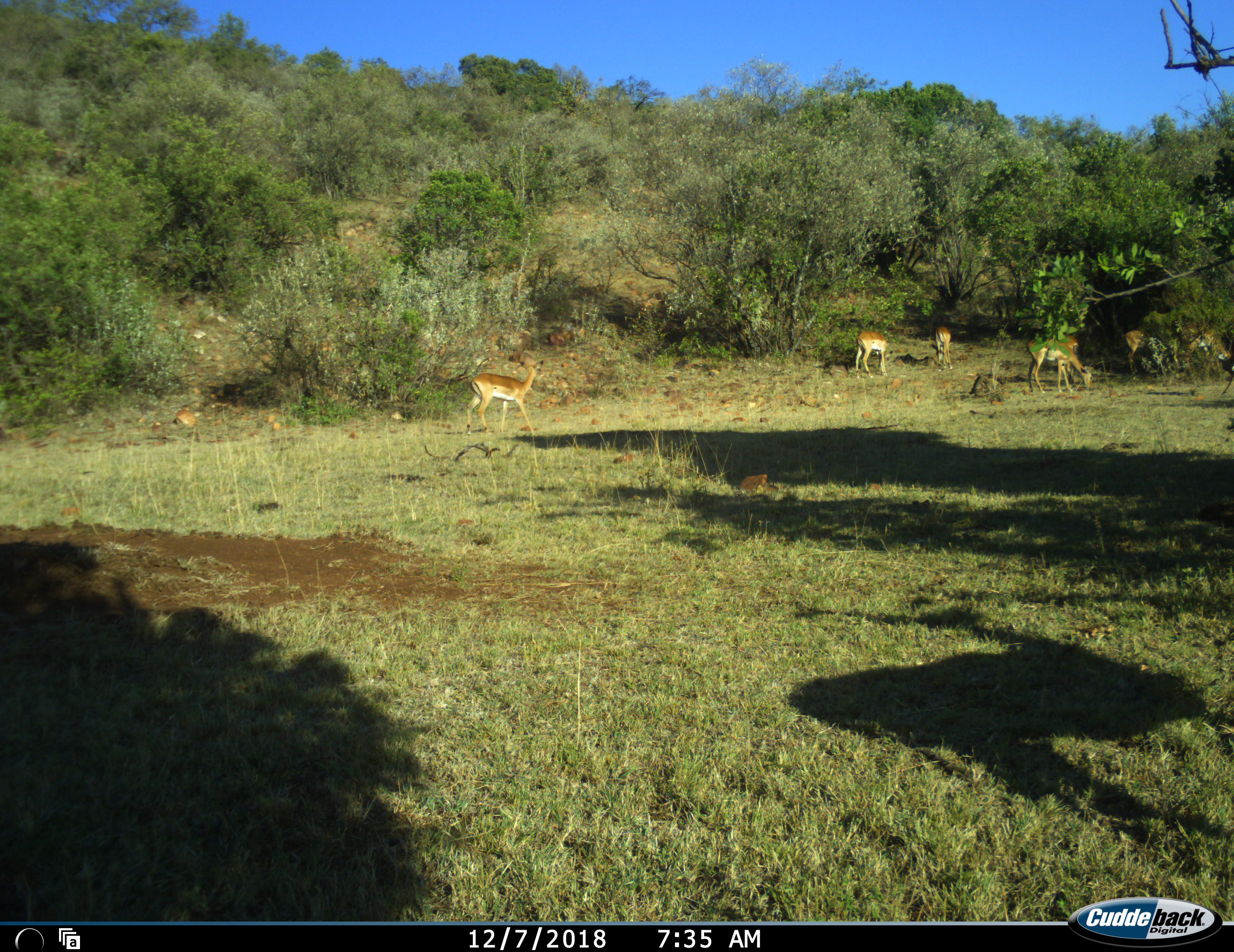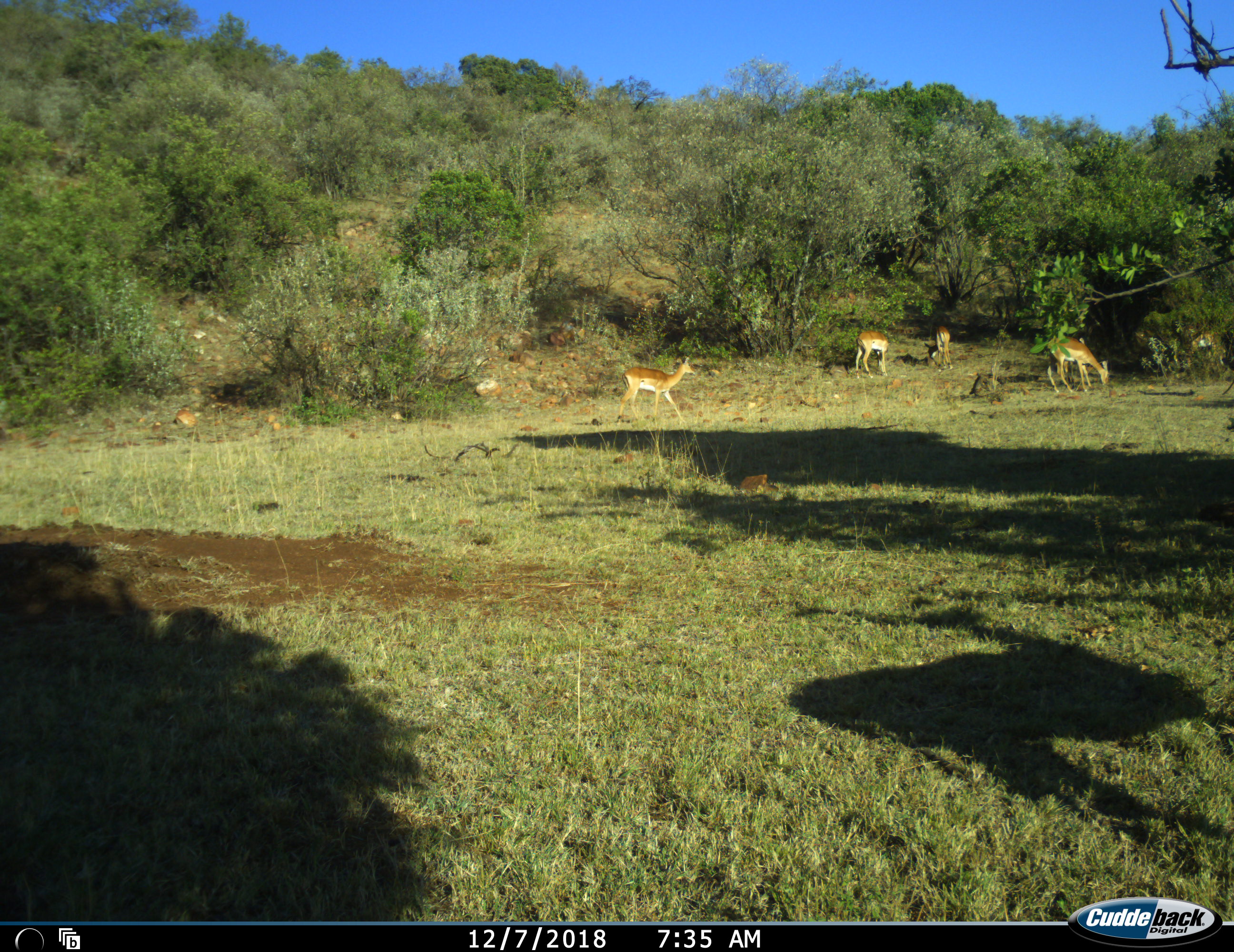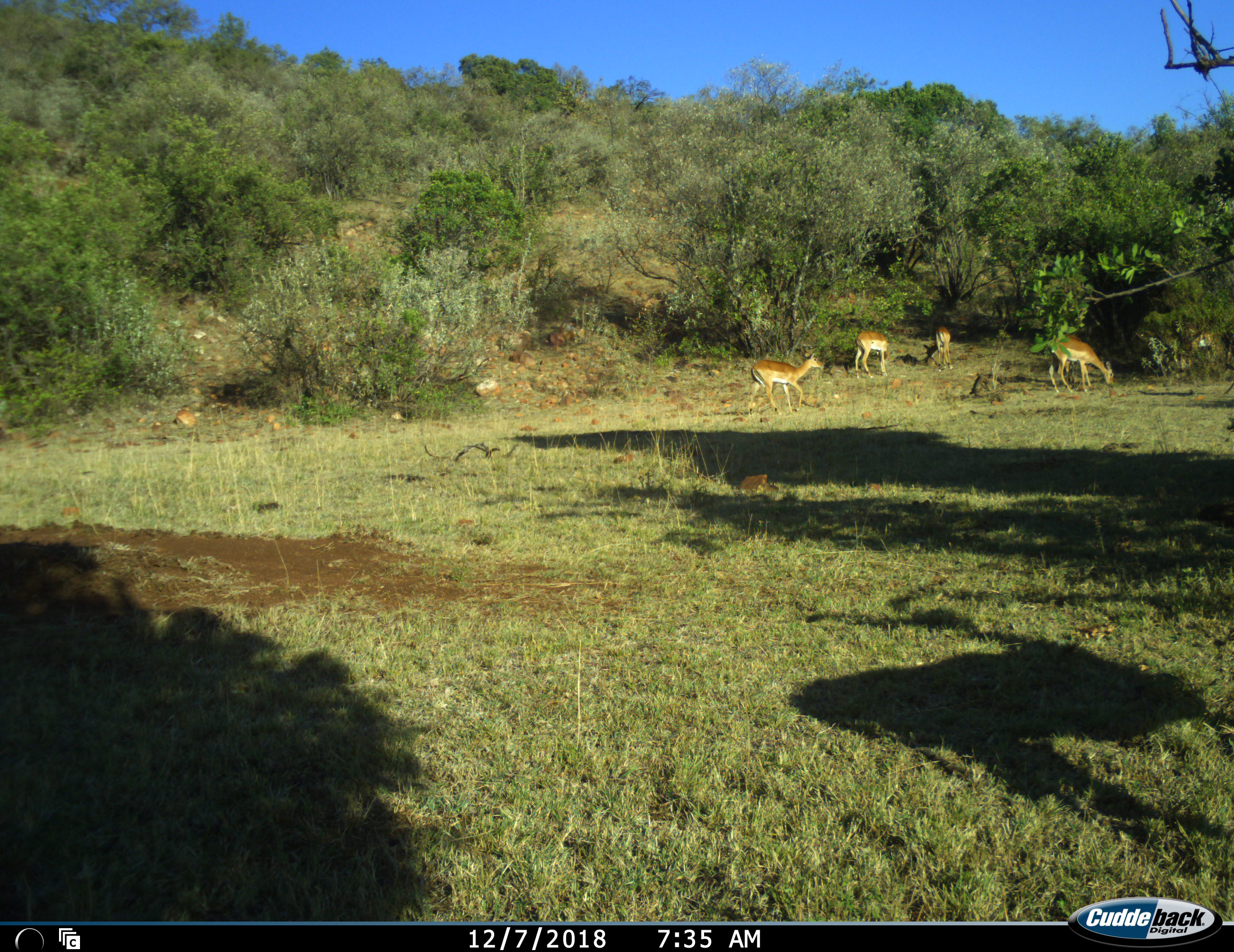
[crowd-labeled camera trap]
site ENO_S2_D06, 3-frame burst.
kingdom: Animalia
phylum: Chordata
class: Mammalia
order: Artiodactyla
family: Bovidae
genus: Aepyceros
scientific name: Aepyceros melampus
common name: impala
Impala (Aepyceros melampus), count 7. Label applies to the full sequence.